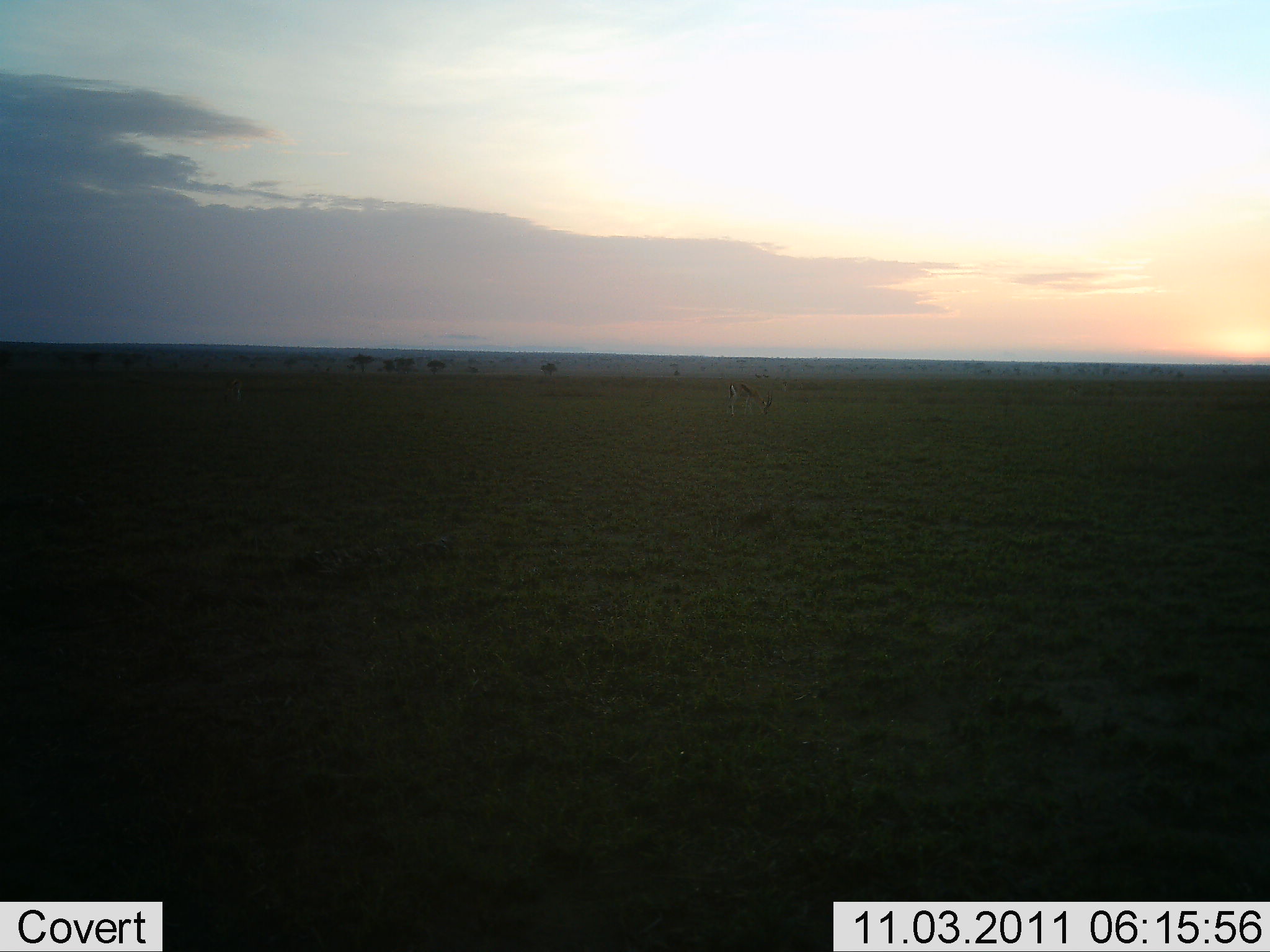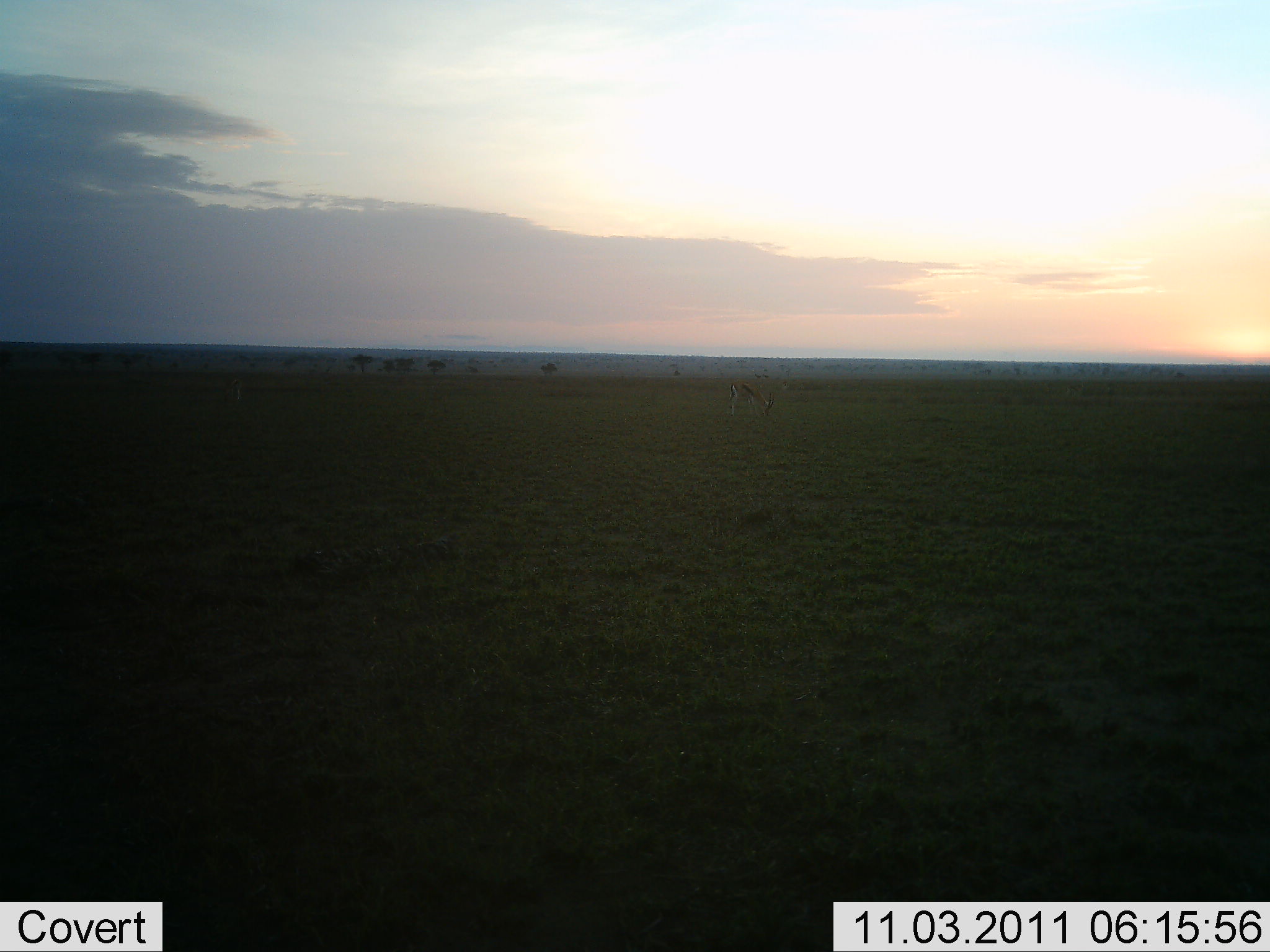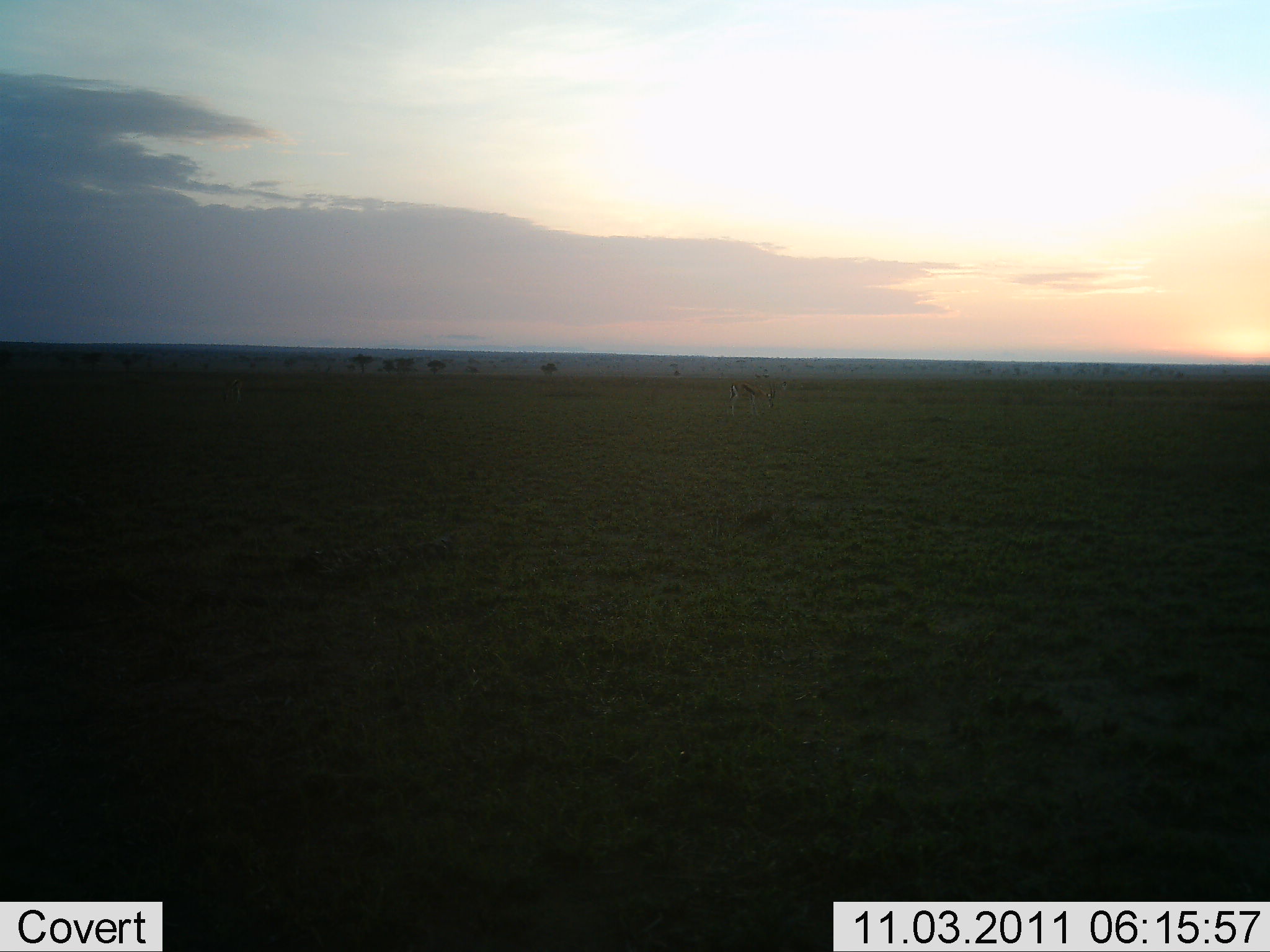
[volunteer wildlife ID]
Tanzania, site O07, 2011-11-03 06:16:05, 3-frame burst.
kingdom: Animalia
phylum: Chordata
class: Mammalia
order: Artiodactyla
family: Bovidae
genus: Eudorcas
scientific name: Eudorcas thomsonii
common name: thomson's gazelle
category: gazellethomsons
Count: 1.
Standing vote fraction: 22%.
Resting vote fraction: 0%.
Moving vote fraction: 0%.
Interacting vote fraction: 0%.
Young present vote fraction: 0%.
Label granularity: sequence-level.